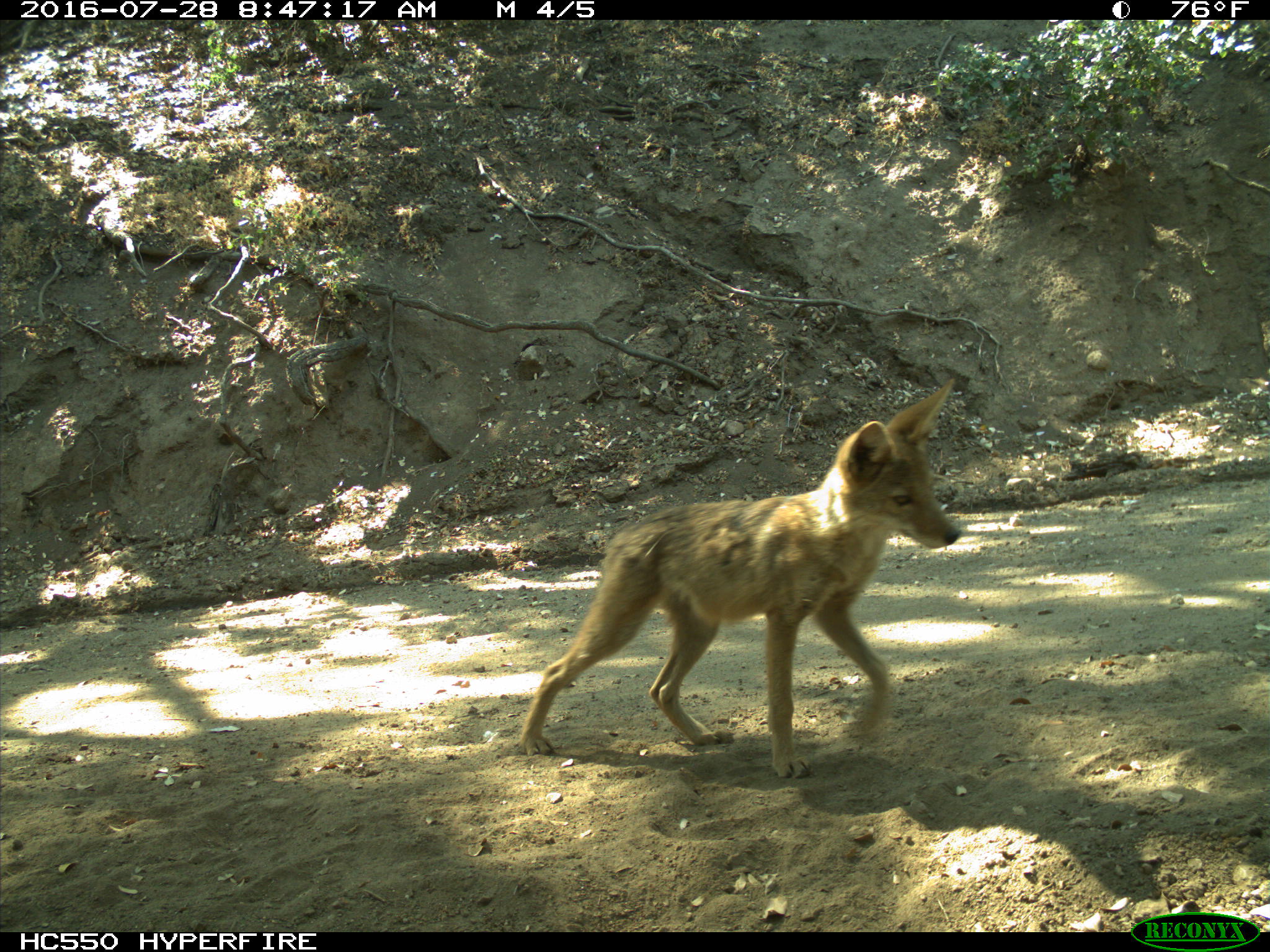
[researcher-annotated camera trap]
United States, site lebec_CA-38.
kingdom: Animalia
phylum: Chordata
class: Mammalia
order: Carnivora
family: Canidae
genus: Canis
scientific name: Canis latrans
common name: coyote